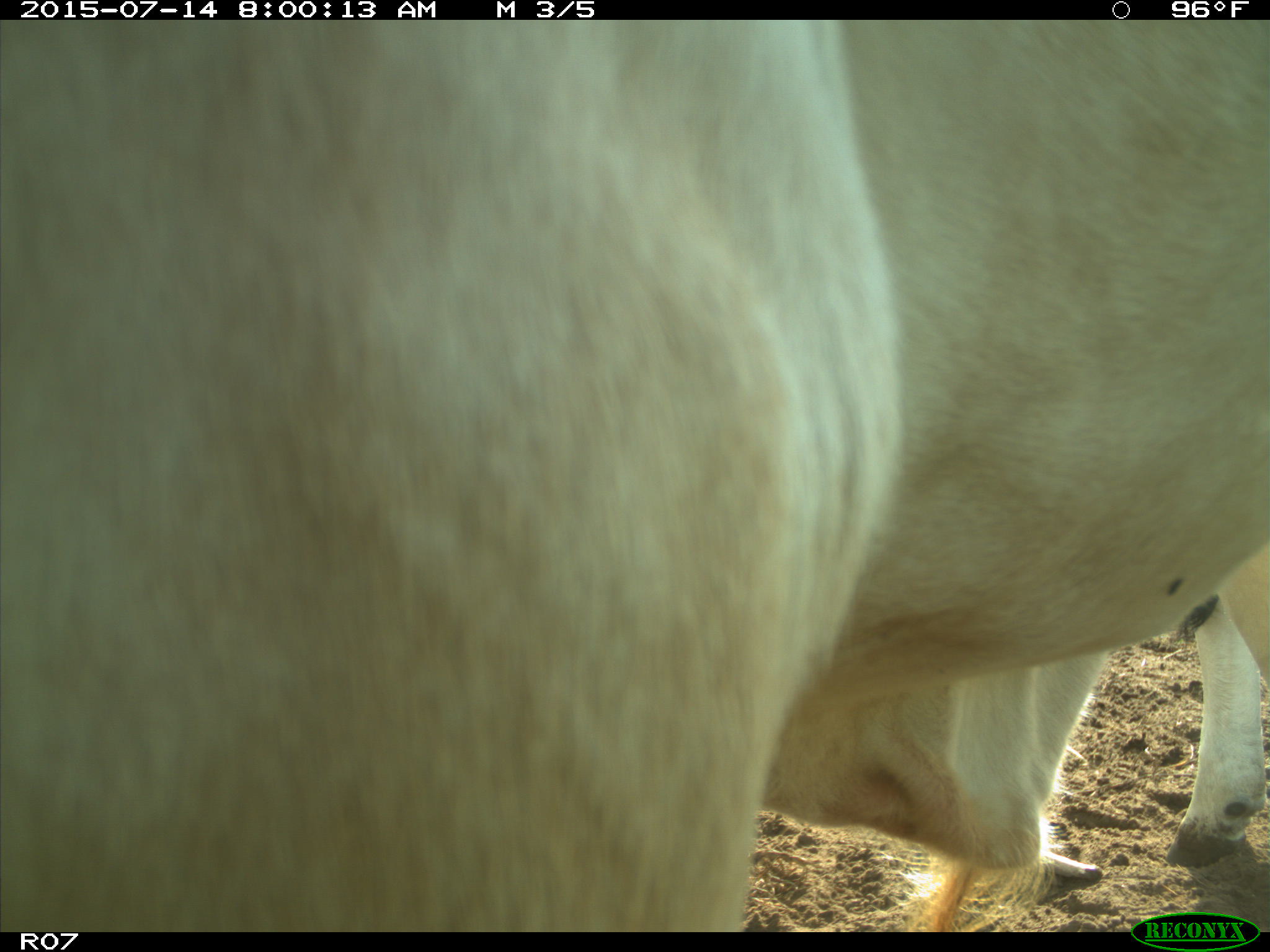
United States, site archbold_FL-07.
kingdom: Animalia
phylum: Chordata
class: Mammalia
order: Artiodactyla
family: Bovidae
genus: Bos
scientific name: Bos taurus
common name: domestic cow